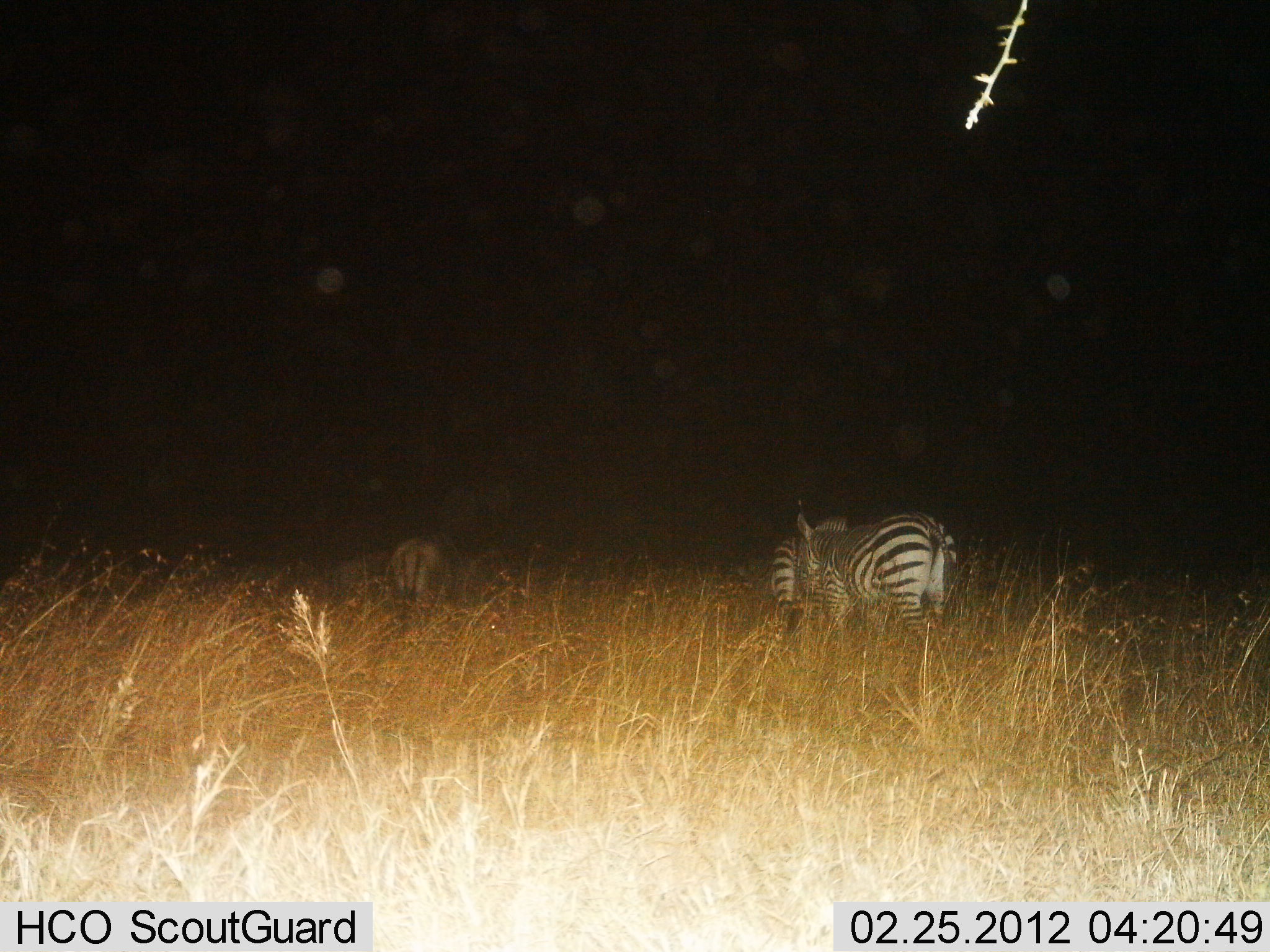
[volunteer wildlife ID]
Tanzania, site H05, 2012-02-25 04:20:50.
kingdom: Animalia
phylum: Chordata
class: Mammalia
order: Perissodactyla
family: Equidae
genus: Equus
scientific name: Equus quagga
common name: plains zebra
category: zebra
Zebra (plains zebra) (Equus quagga), count 2. Behavior (volunteer vote fractions): standing 71%, resting 0%, moving 19%, interacting 0%. Young present (vote fraction): 0%. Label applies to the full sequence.